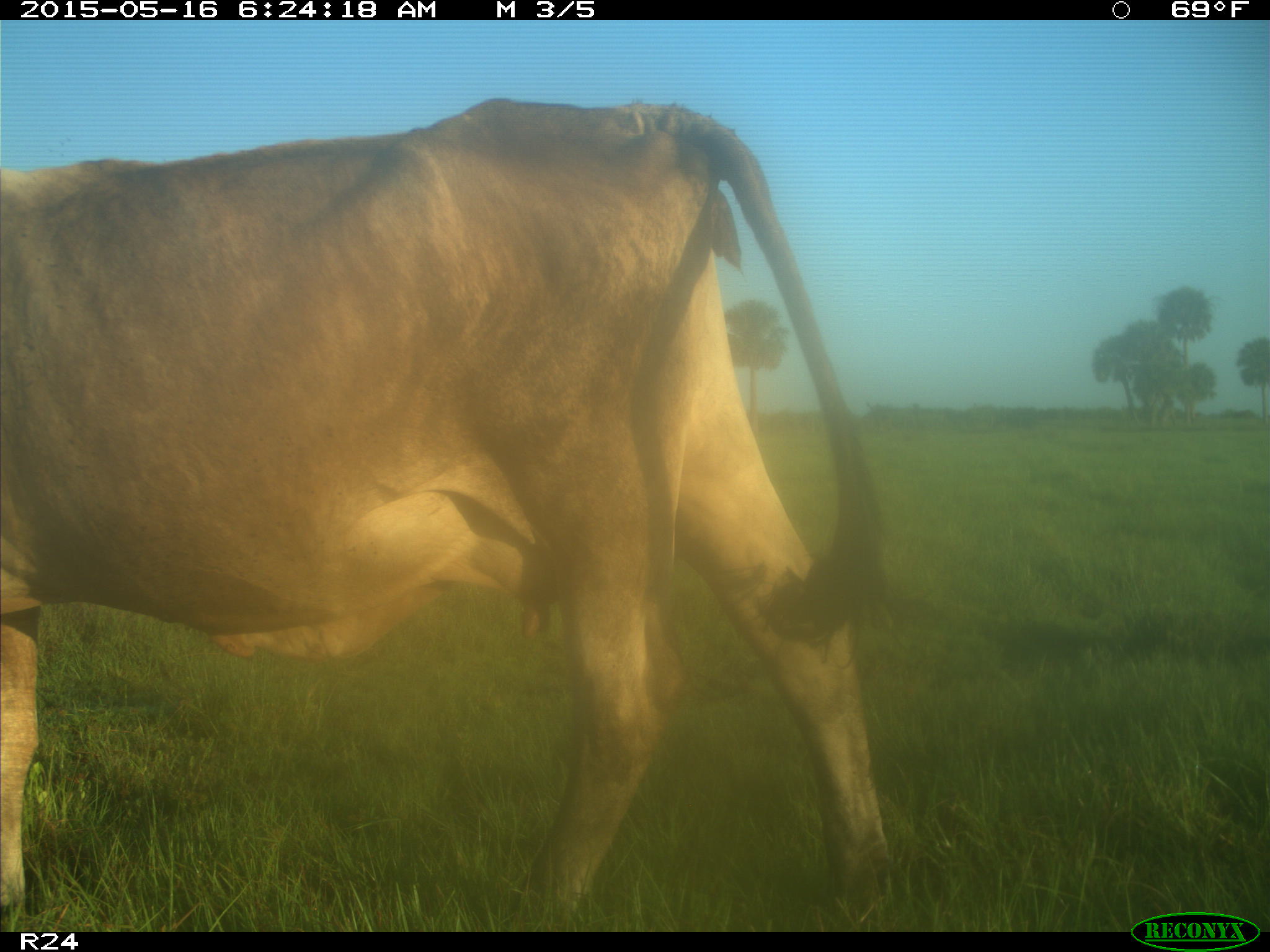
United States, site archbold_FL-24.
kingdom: Animalia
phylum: Chordata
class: Mammalia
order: Artiodactyla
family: Bovidae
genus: Bos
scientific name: Bos taurus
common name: domestic cow